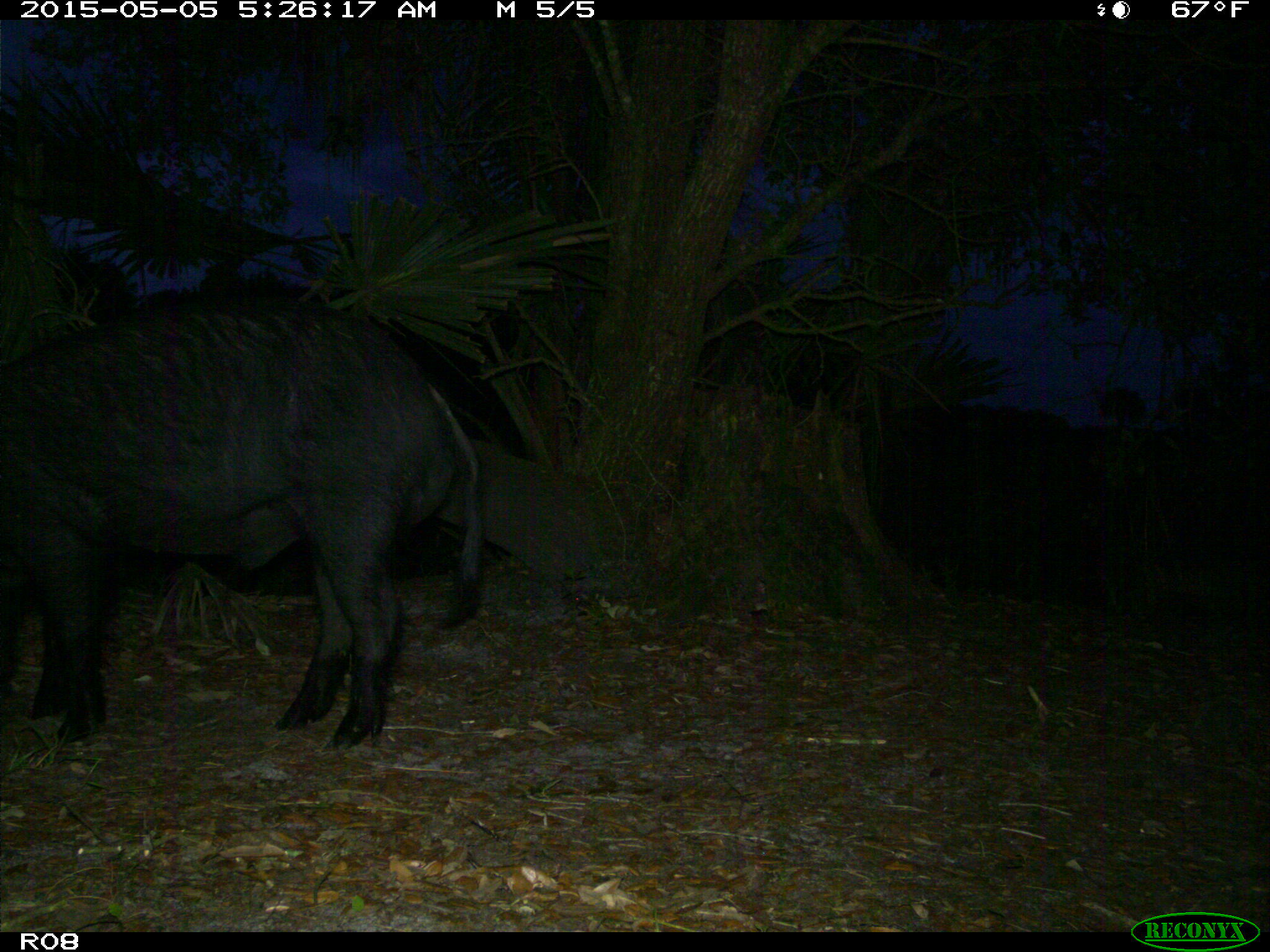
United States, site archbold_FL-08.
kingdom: Animalia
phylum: Chordata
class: Mammalia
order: Artiodactyla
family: Suidae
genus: Sus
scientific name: Sus scrofa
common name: wild boar